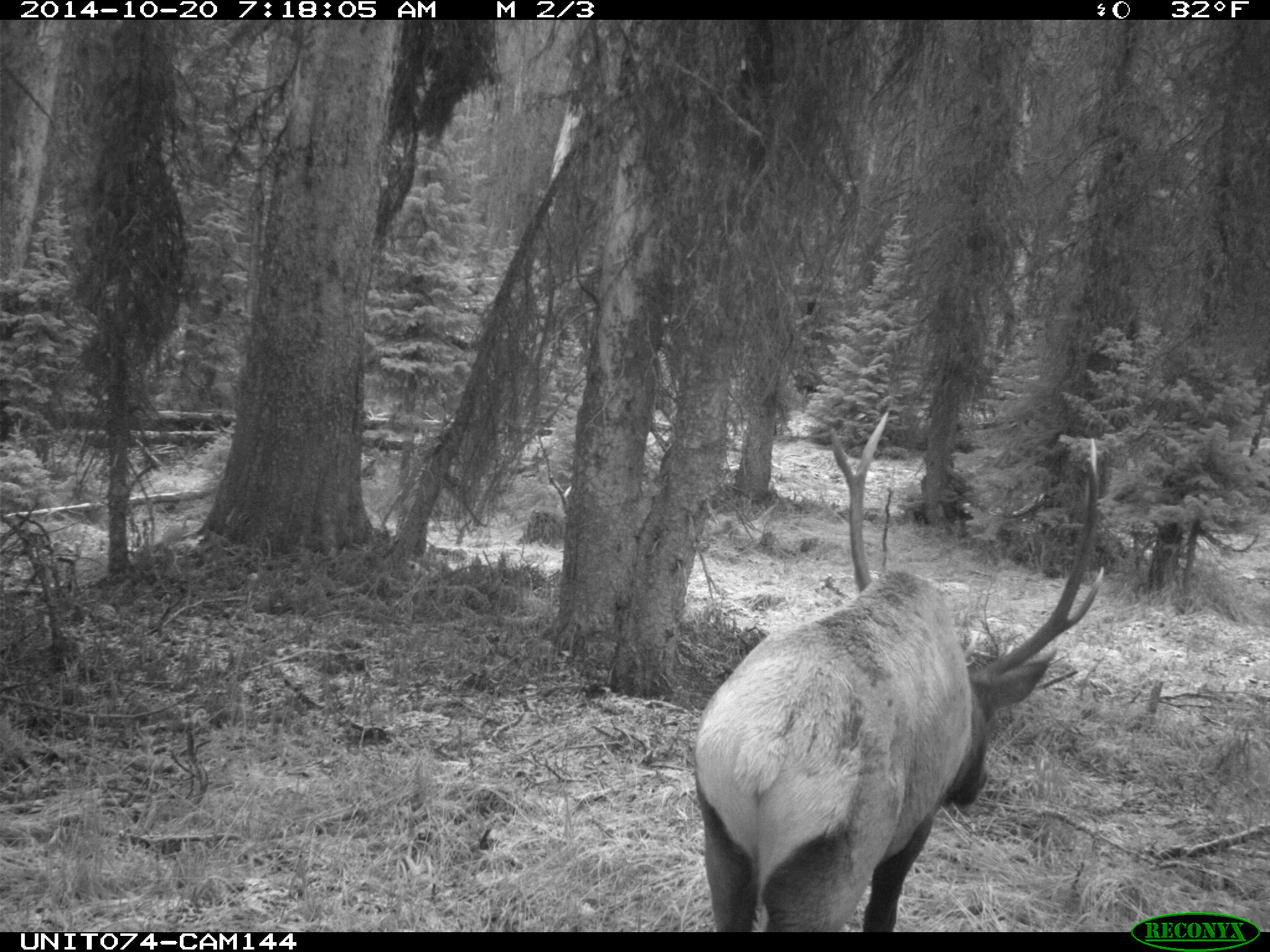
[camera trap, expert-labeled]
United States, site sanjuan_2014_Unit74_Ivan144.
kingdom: Animalia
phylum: Chordata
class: Mammalia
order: Artiodactyla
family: Cervidae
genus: Cervus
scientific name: Cervus elaphus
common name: red deer